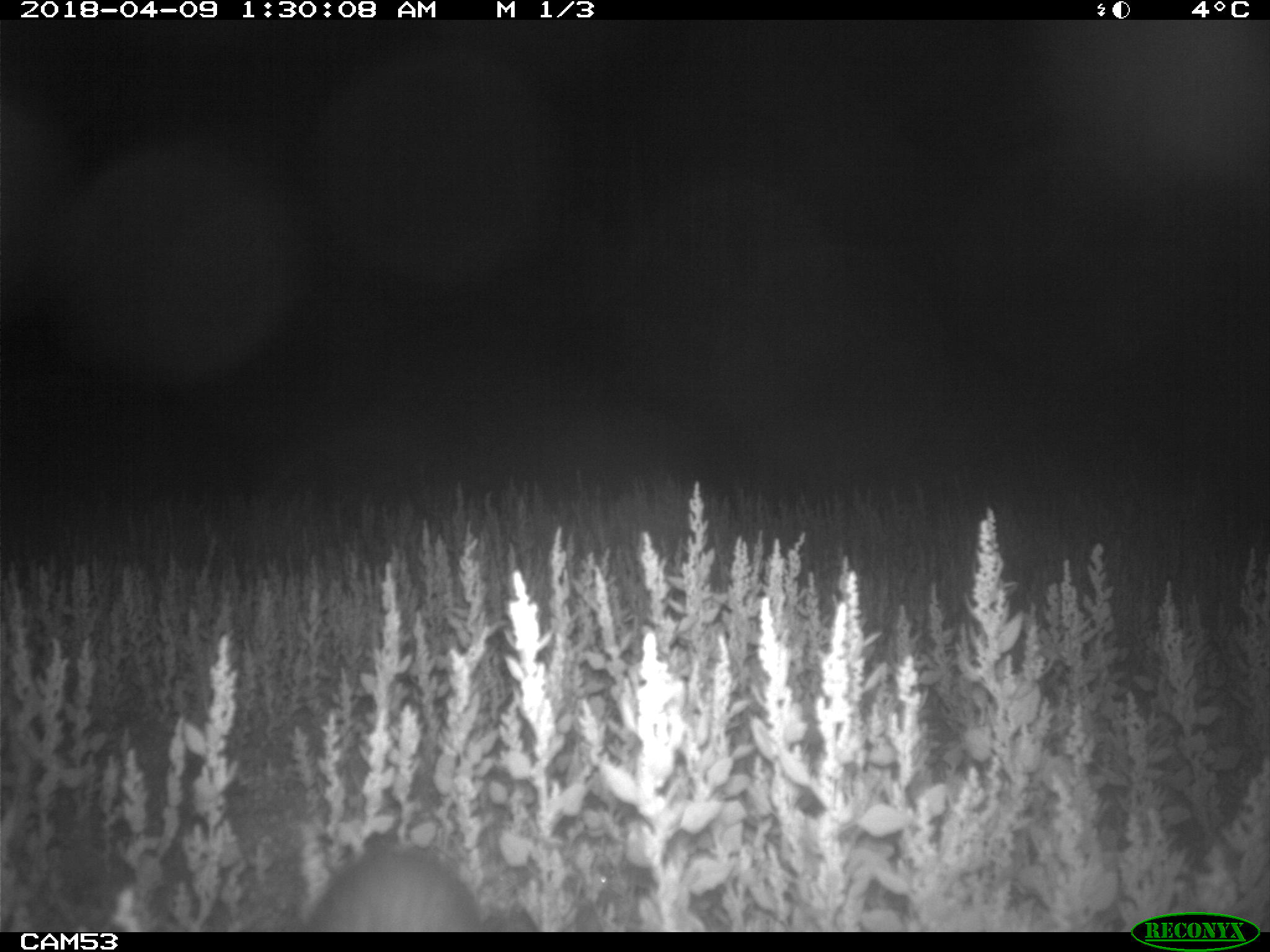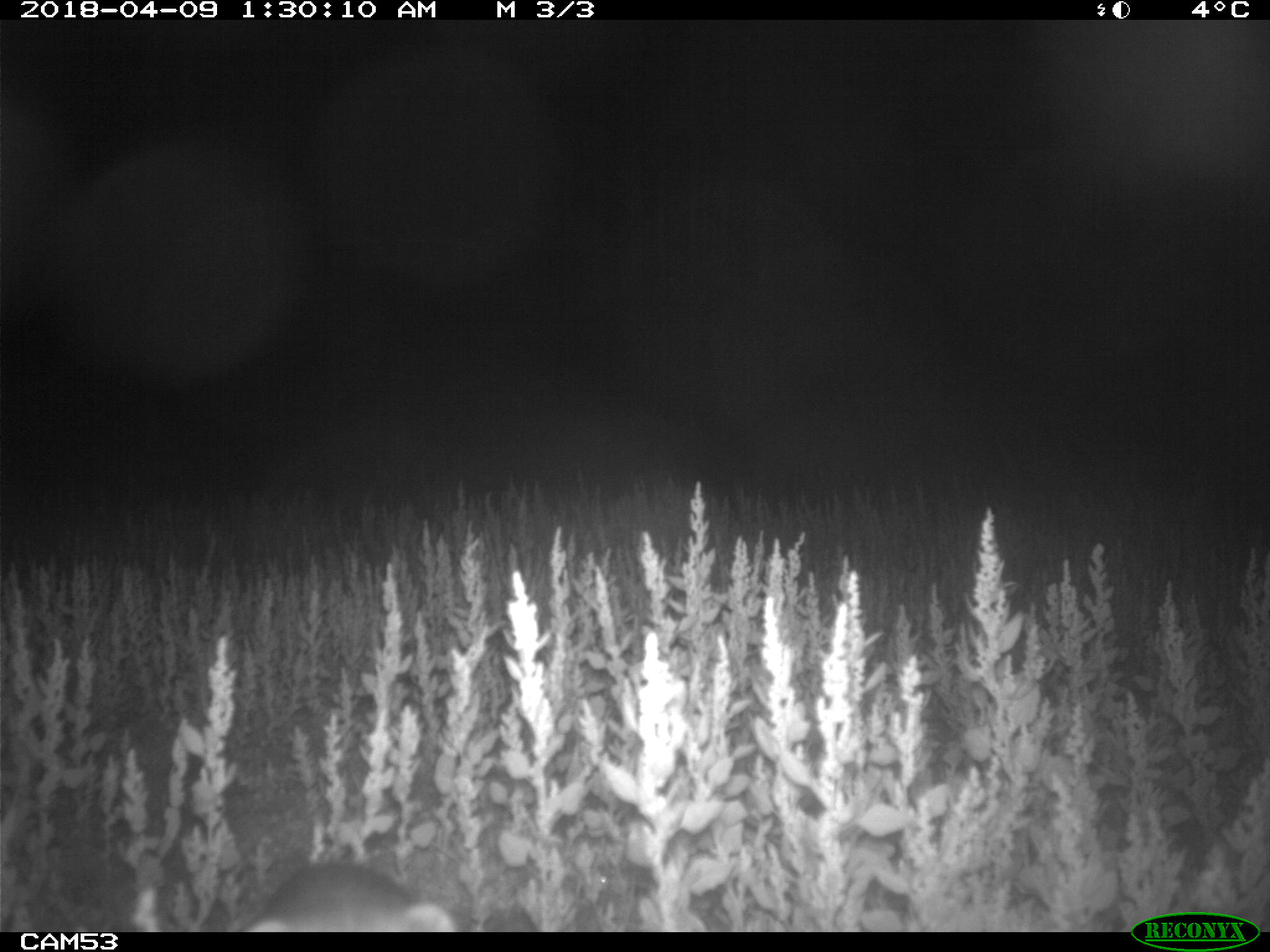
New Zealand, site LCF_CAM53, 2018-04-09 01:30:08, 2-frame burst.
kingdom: Animalia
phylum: Chordata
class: Mammalia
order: Carnivora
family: Mustelidae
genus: Mustela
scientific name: Mustela furo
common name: ferret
Ferret (Mustela furo).